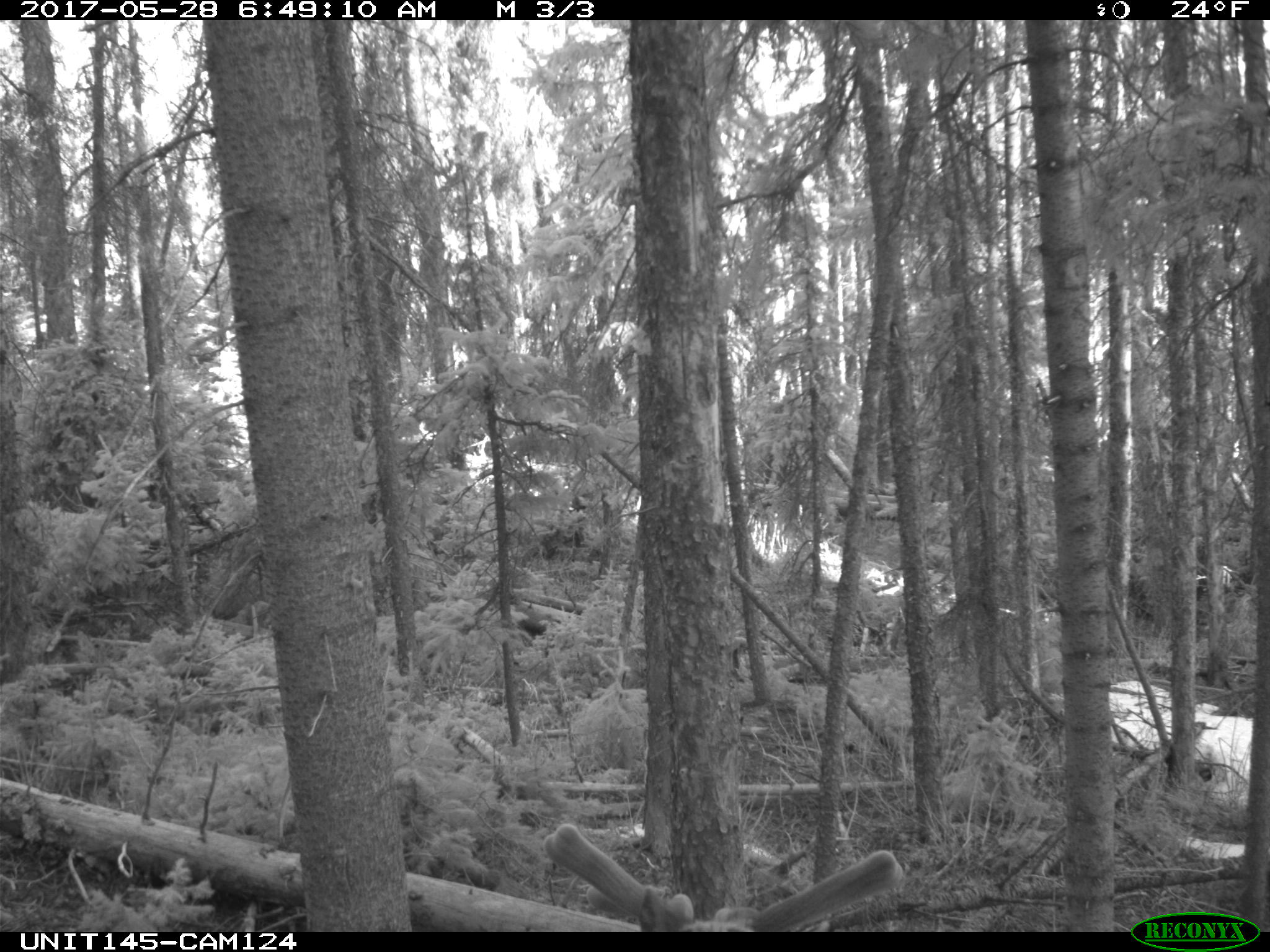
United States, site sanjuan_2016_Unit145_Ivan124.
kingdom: Animalia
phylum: Chordata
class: Mammalia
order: Artiodactyla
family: Cervidae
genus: Cervus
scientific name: Cervus elaphus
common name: red deer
Cervus elaphus (red deer).